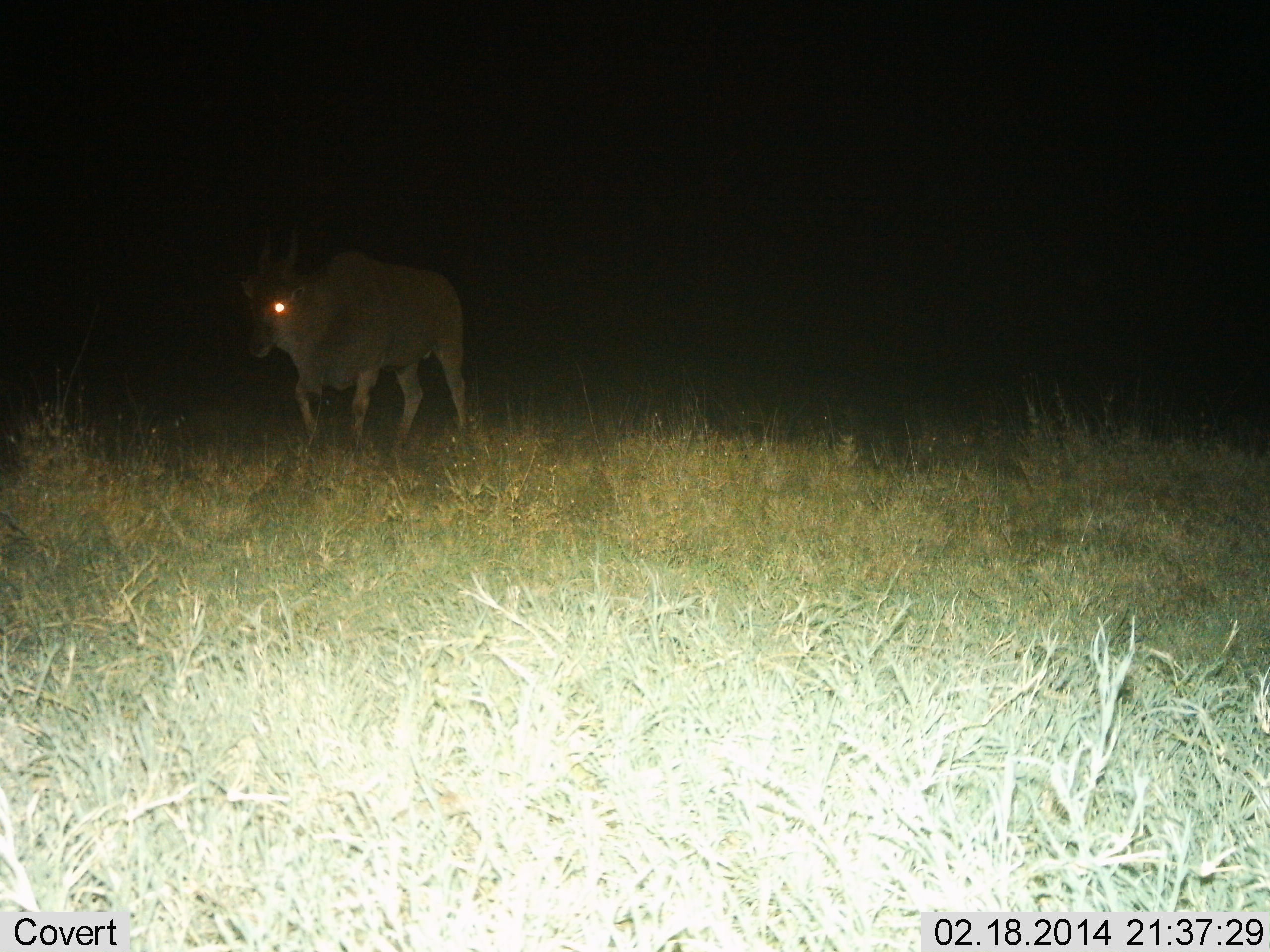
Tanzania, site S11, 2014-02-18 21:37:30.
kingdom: Animalia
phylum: Chordata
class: Mammalia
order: Artiodactyla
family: Bovidae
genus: Tragelaphus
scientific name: Tragelaphus oryx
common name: eland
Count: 1.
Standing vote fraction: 10%.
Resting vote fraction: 0%.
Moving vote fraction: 90%.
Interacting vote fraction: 0%.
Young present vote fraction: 0%.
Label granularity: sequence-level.